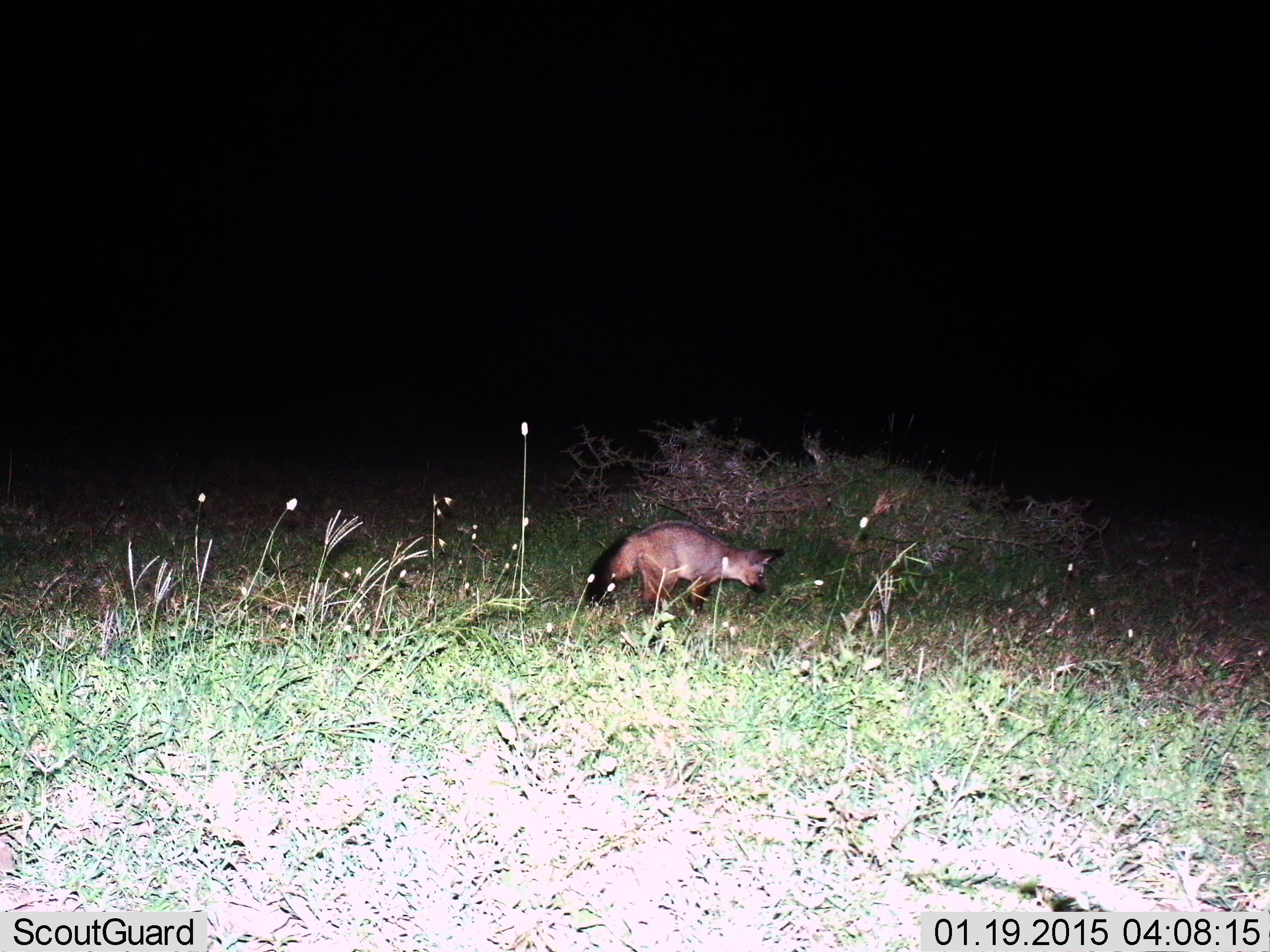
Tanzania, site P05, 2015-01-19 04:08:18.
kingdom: Animalia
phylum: Chordata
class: Mammalia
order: Carnivora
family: Canidae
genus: Otocyon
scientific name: Otocyon megalotis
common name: bat-eared fox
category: batearedfox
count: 1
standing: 20%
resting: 10%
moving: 70%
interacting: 0%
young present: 0%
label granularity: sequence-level